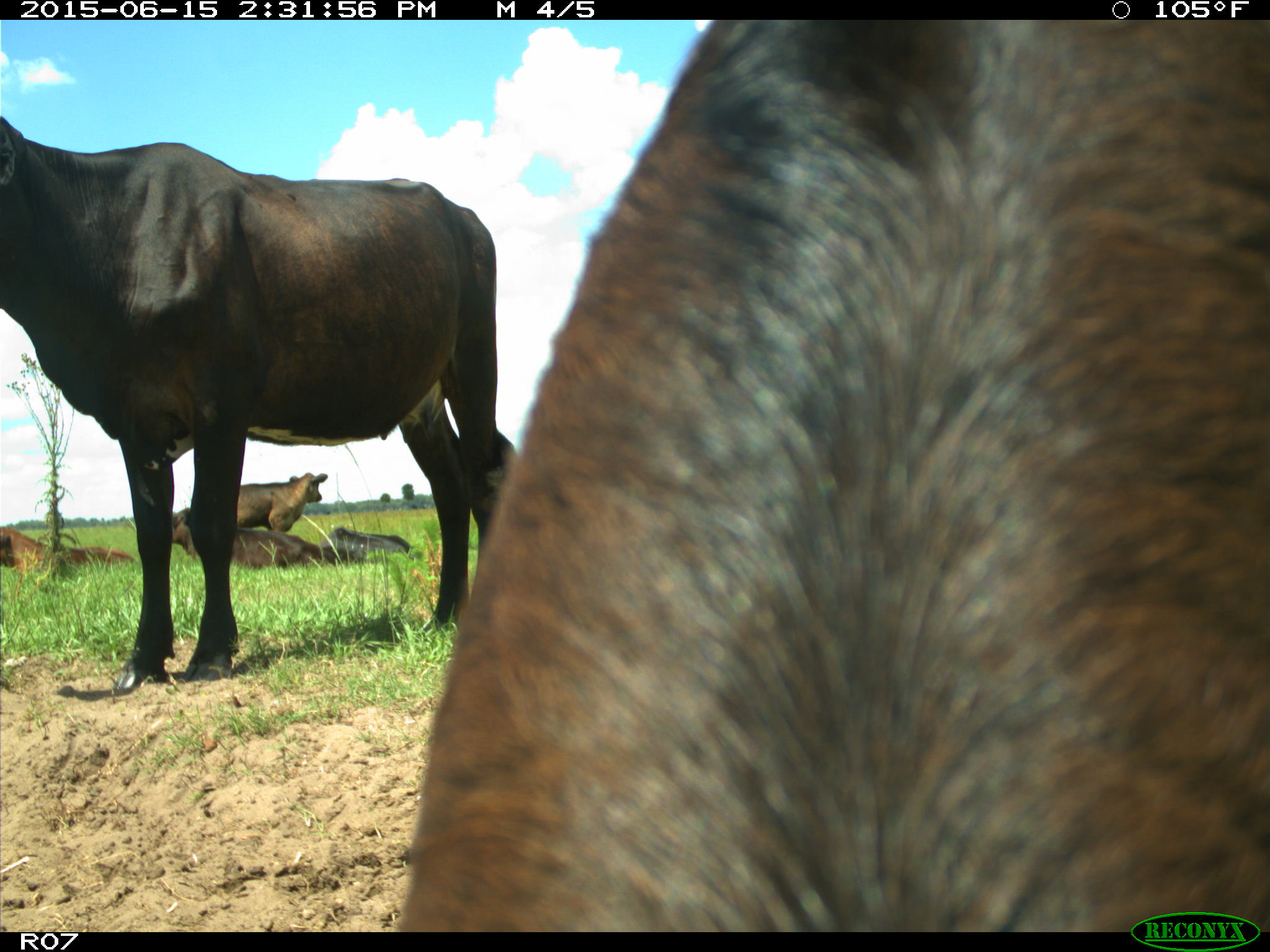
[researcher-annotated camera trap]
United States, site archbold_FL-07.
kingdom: Animalia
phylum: Chordata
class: Mammalia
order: Artiodactyla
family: Bovidae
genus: Bos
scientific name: Bos taurus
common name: domestic cow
Bos taurus (domestic cow).